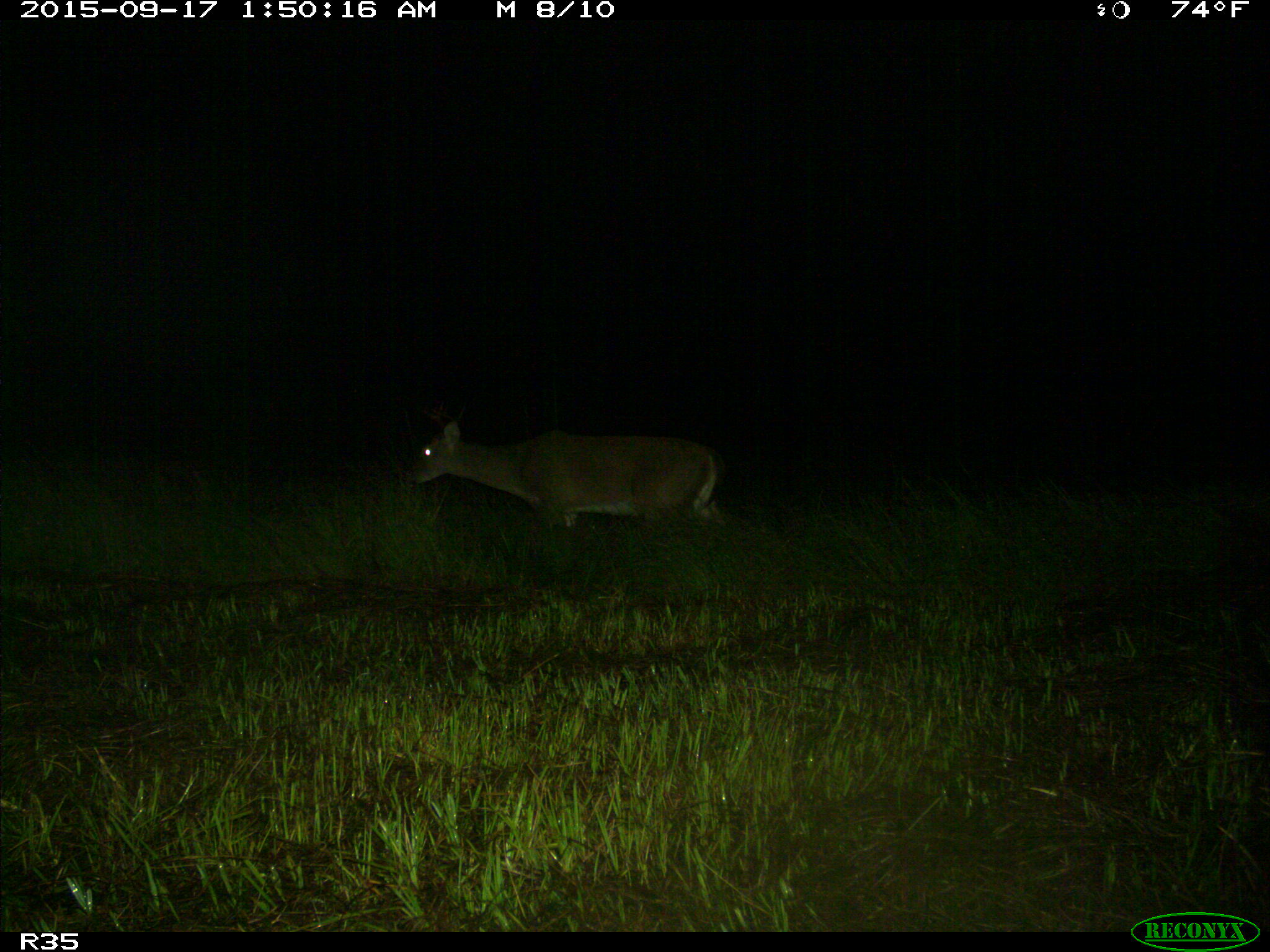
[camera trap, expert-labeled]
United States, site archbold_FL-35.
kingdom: Animalia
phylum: Chordata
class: Mammalia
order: Artiodactyla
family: Cervidae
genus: Odocoileus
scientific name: Odocoileus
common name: deer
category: unidentified deer